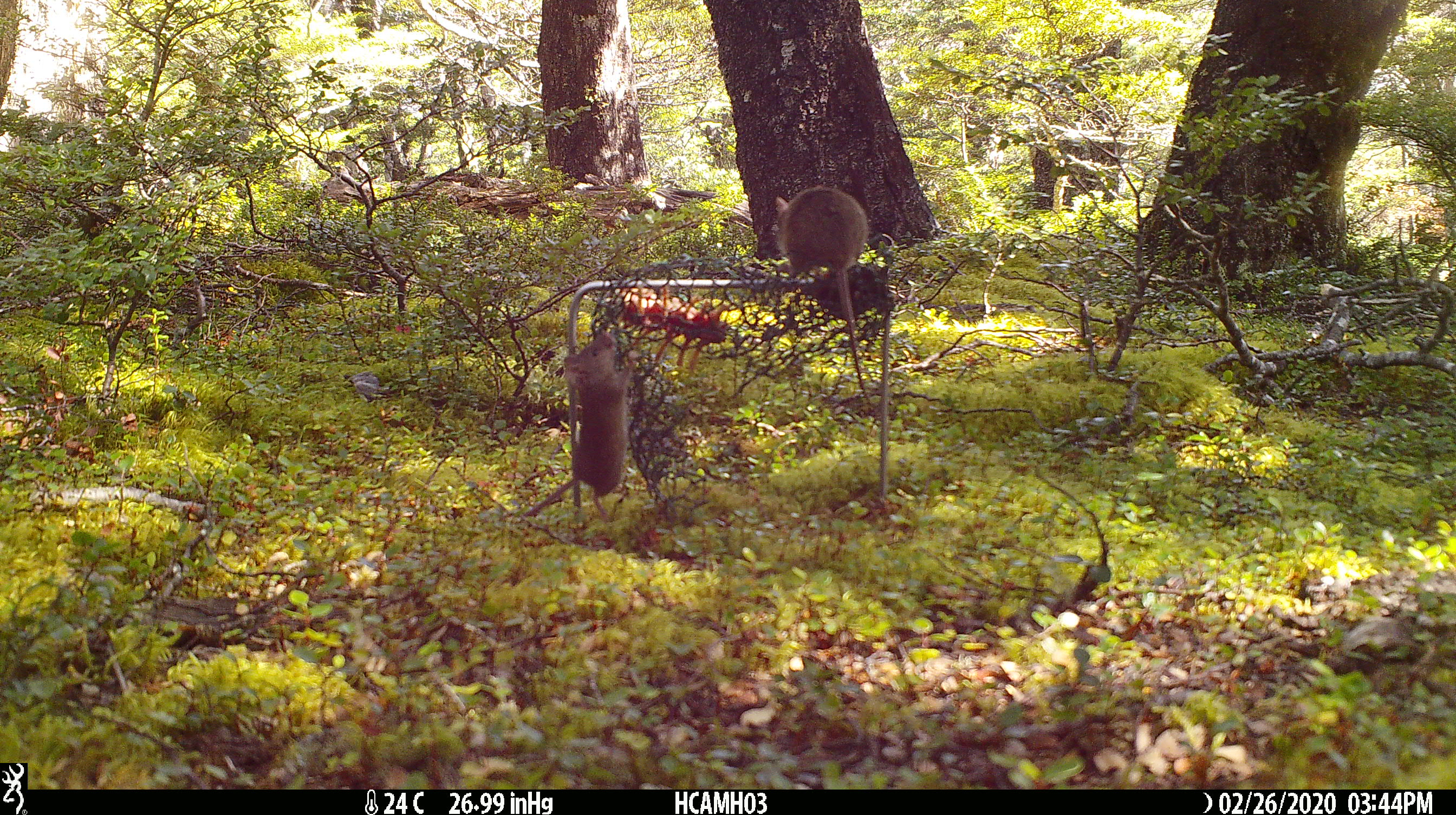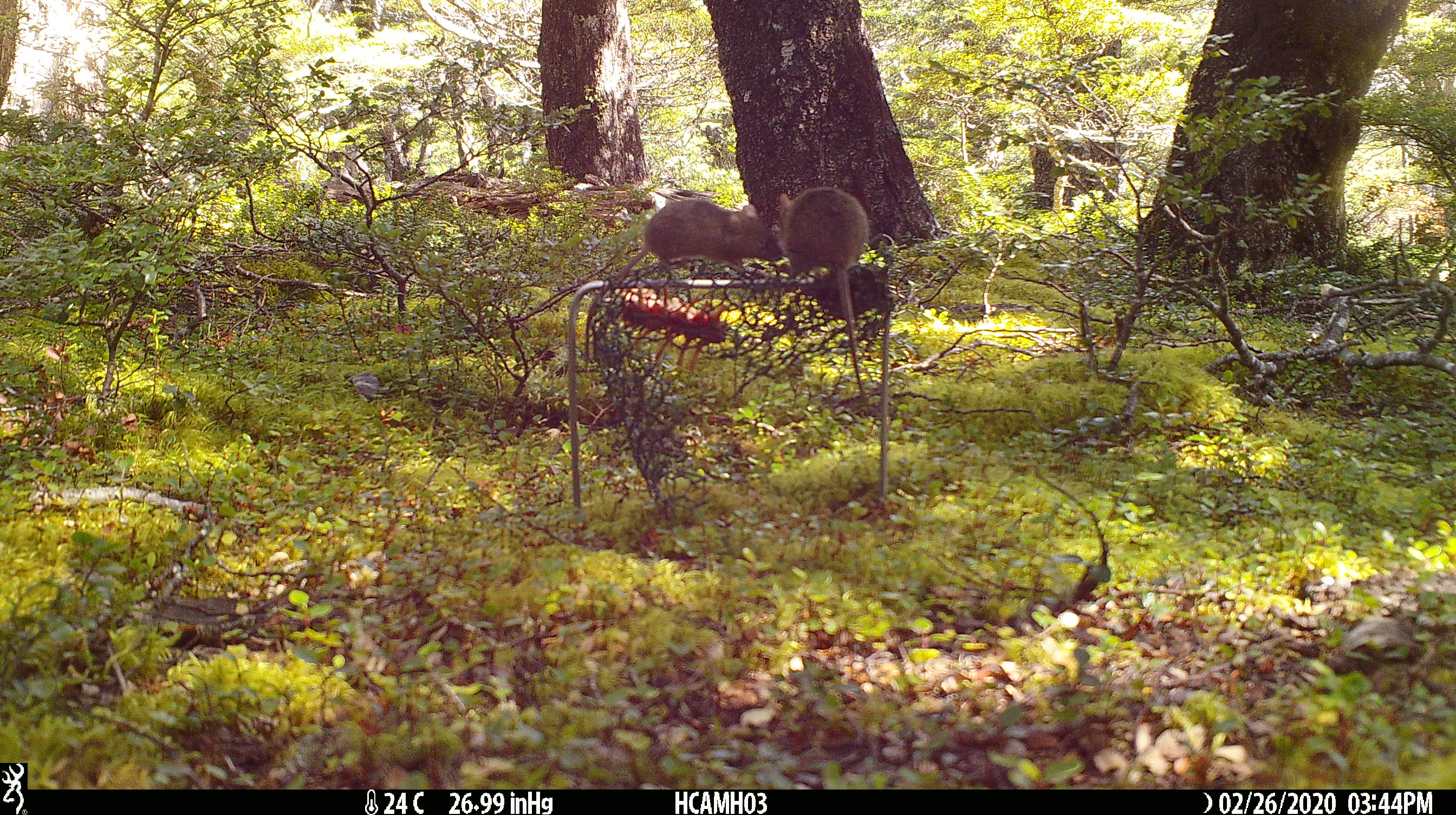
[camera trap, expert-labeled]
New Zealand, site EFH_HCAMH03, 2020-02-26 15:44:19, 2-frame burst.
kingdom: Animalia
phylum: Chordata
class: Mammalia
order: Rodentia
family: Muridae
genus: Mus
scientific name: Mus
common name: mouse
Mouse (Mus).